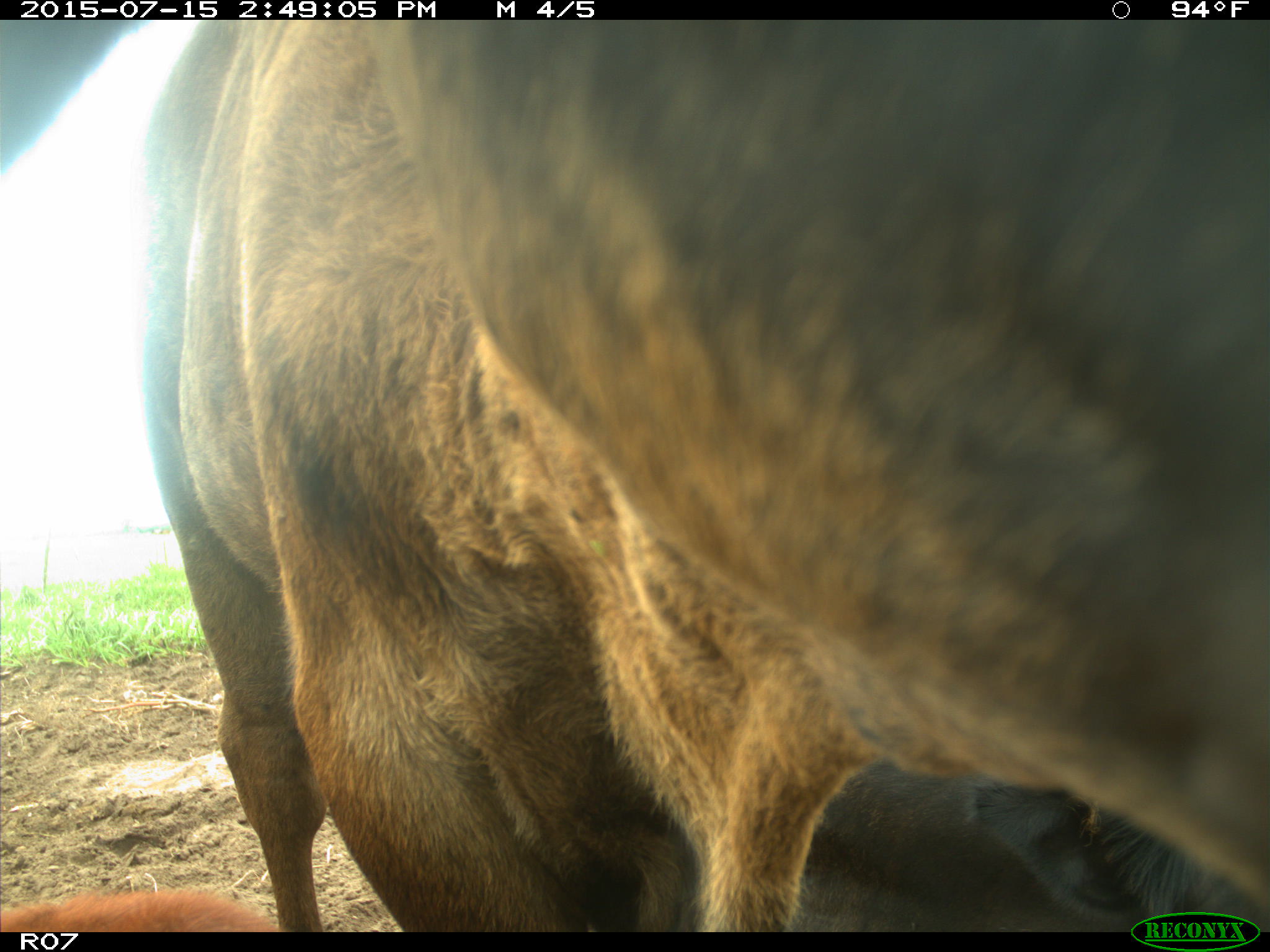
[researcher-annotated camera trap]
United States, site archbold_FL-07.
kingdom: Animalia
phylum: Chordata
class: Mammalia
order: Artiodactyla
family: Bovidae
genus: Bos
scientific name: Bos taurus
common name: domestic cow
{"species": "Bos taurus (domestic cow)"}